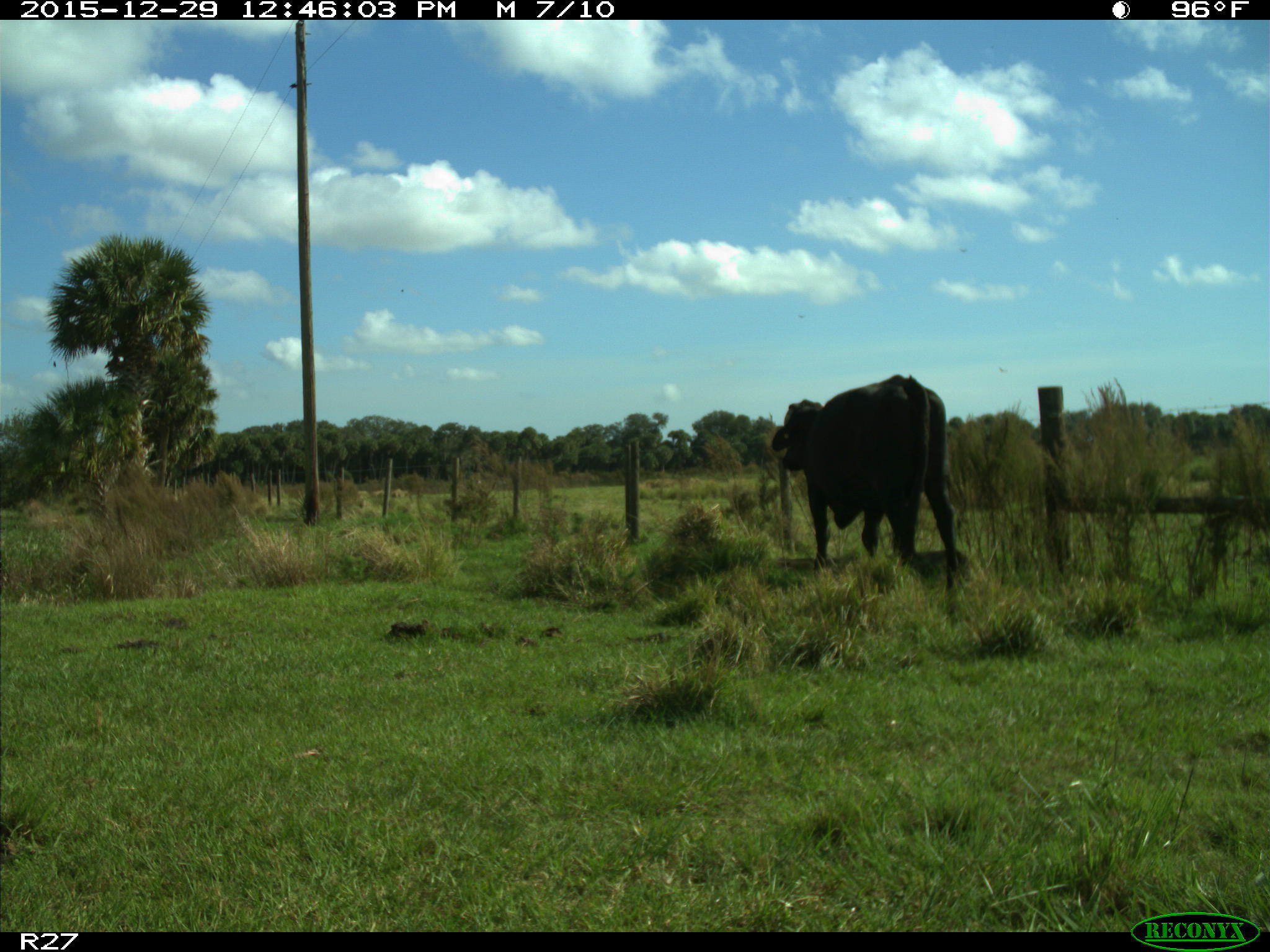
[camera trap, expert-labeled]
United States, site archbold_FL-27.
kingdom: Animalia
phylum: Chordata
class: Mammalia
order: Artiodactyla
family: Bovidae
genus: Bos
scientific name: Bos taurus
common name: domestic cow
Bos taurus (domestic cow).